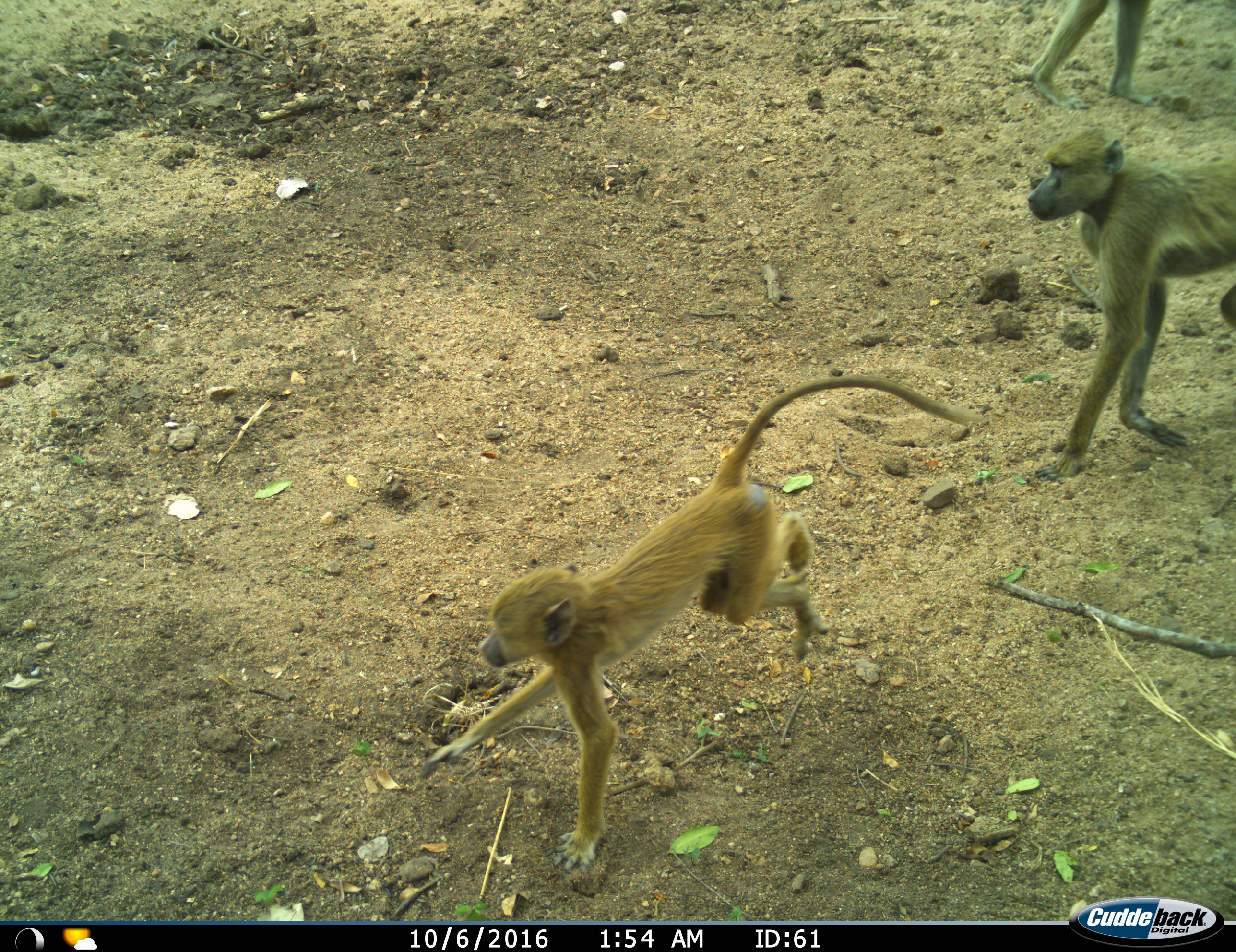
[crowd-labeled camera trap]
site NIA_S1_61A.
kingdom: Animalia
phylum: Chordata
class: Mammalia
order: Primates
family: Cercopithecidae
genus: Papio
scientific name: Papio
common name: baboon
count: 3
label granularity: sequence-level